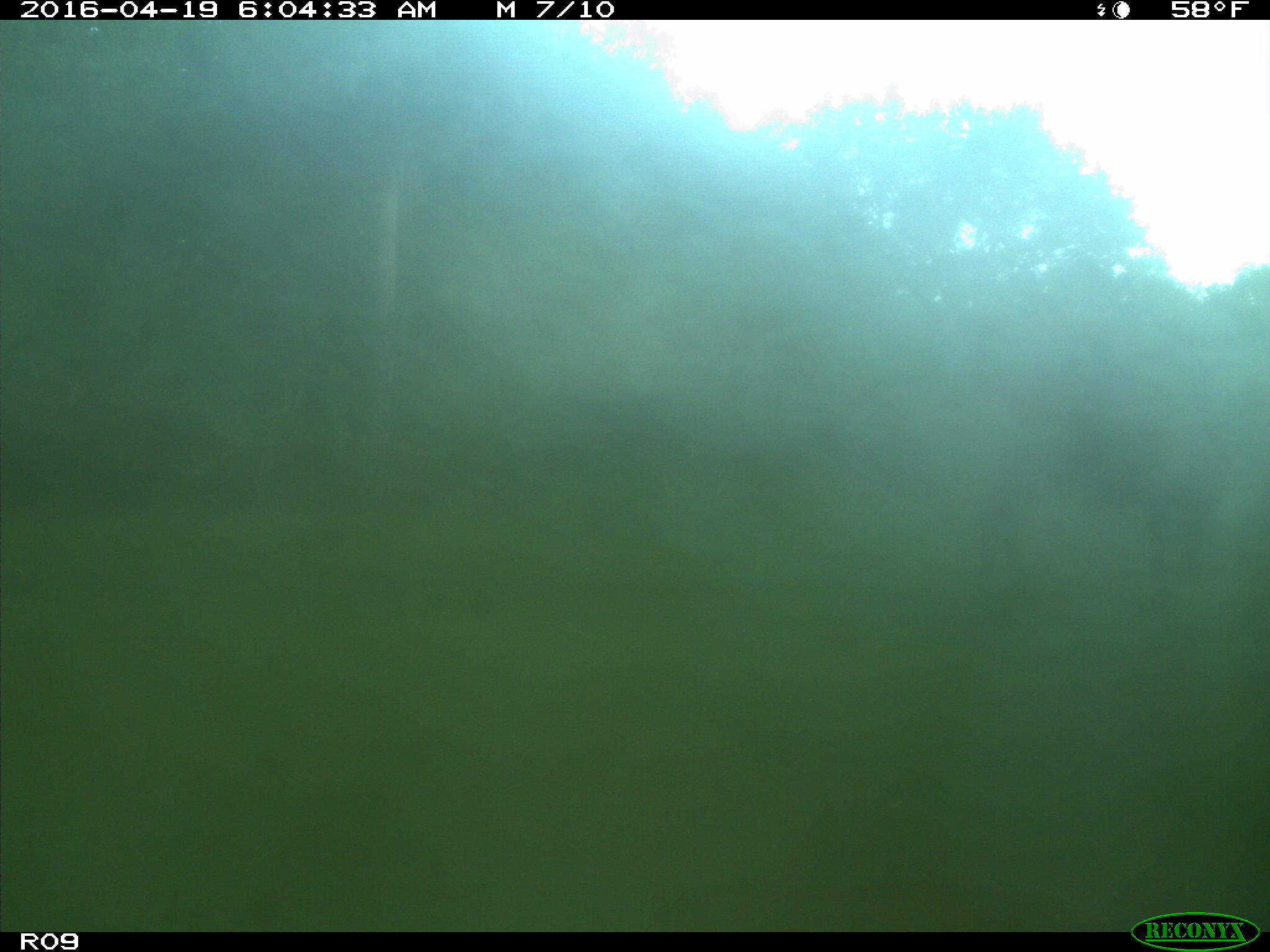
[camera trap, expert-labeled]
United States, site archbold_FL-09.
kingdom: Animalia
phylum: Chordata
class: Mammalia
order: Artiodactyla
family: Bovidae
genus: Bos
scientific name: Bos taurus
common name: domestic cow